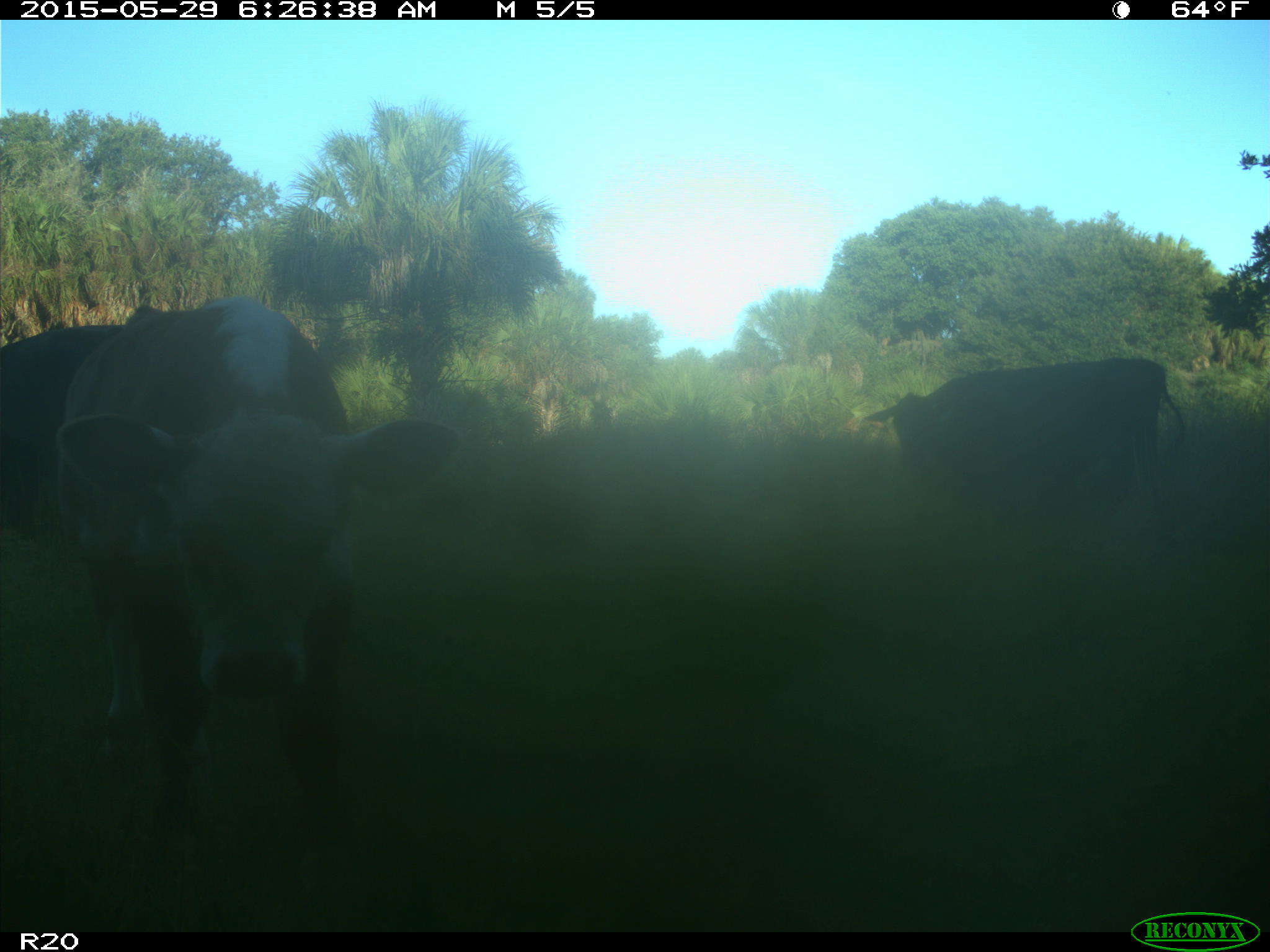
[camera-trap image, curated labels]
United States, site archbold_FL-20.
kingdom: Animalia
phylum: Chordata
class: Mammalia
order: Artiodactyla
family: Bovidae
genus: Bos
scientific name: Bos taurus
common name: domestic cow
Bos taurus (domestic cow).